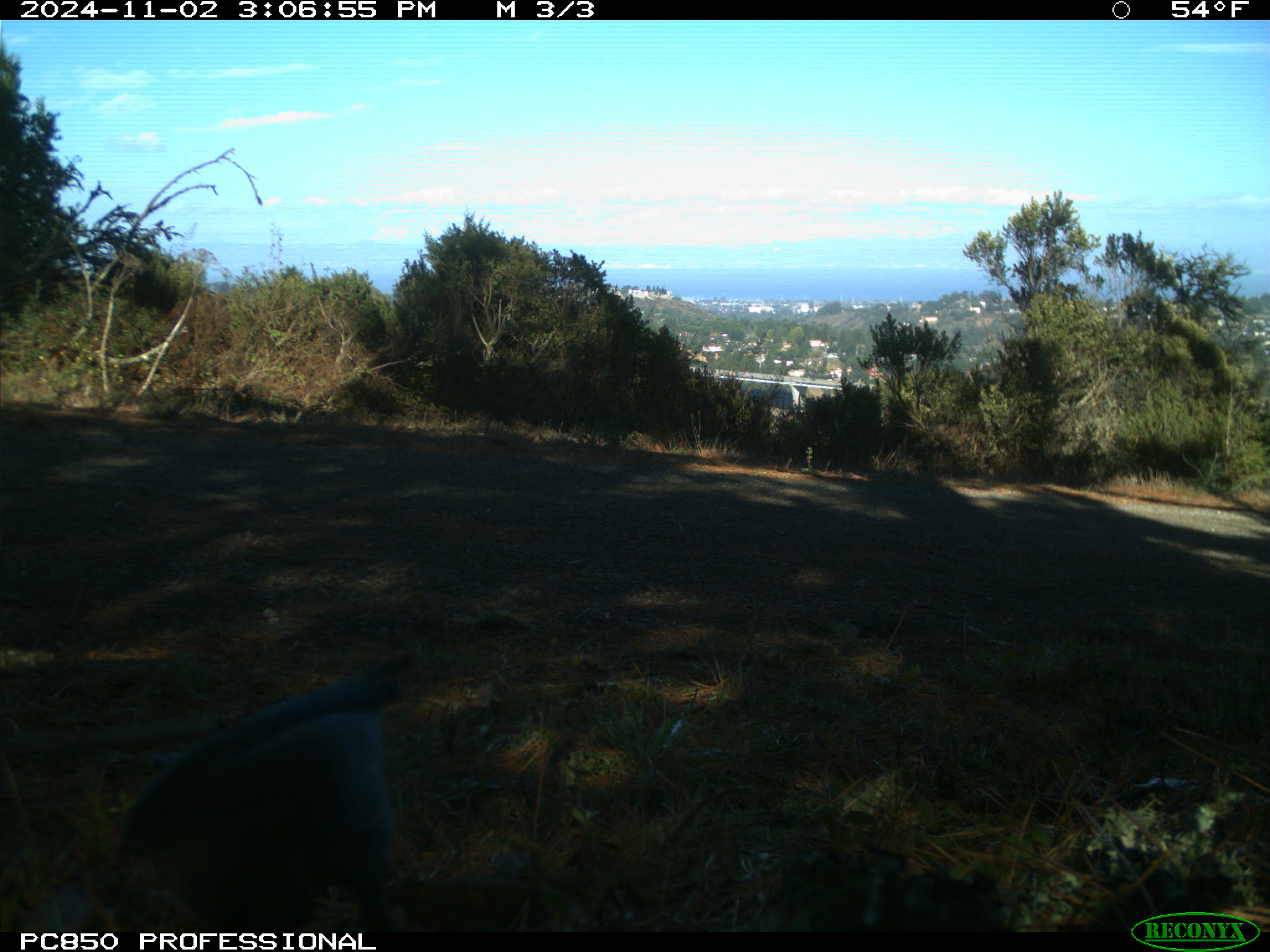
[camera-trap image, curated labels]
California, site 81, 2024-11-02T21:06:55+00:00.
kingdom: Animalia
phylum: Chordata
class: Aves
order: Passeriformes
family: Corvidae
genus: Cyanocitta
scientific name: Cyanocitta stelleri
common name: steller's jay